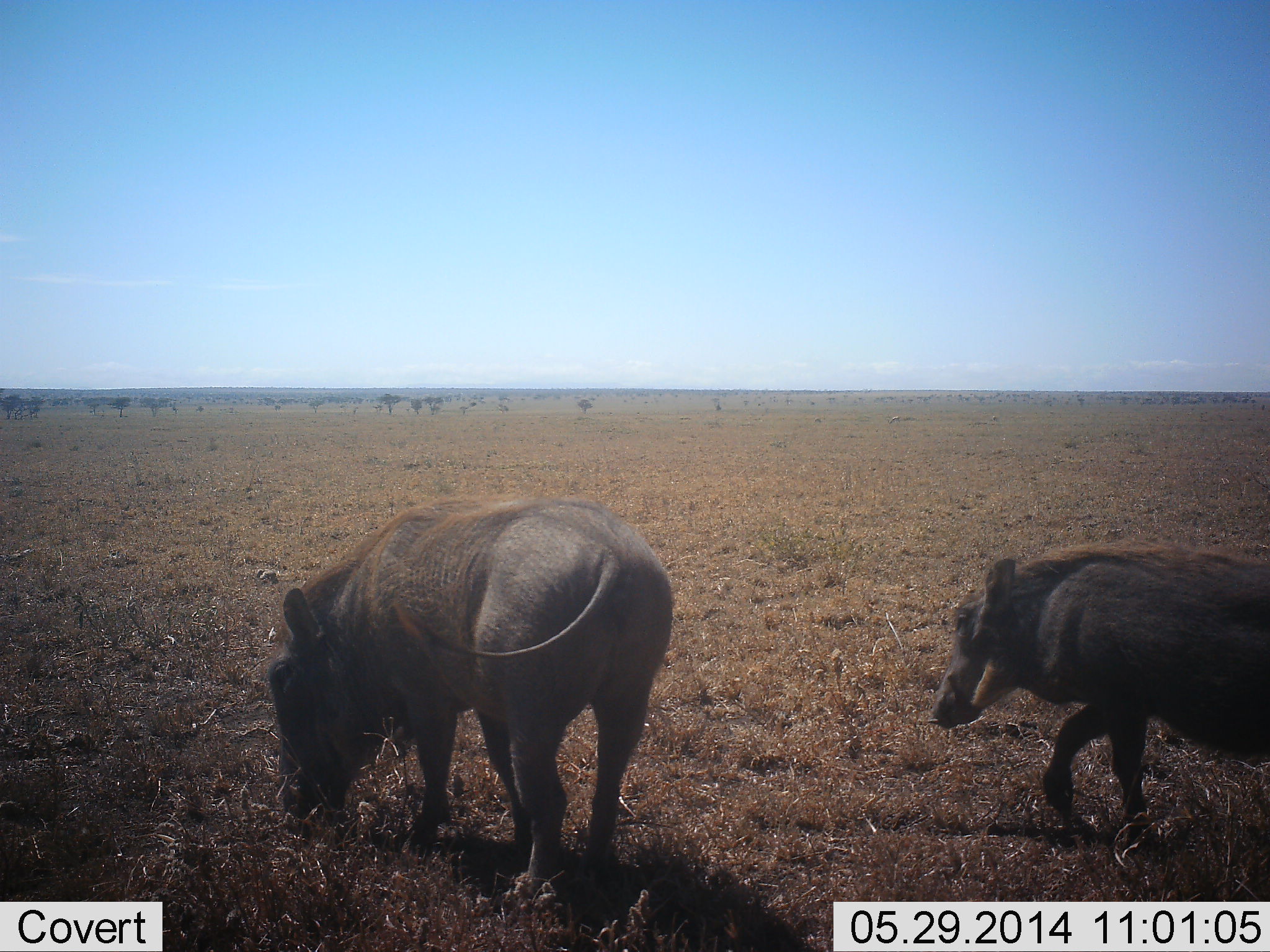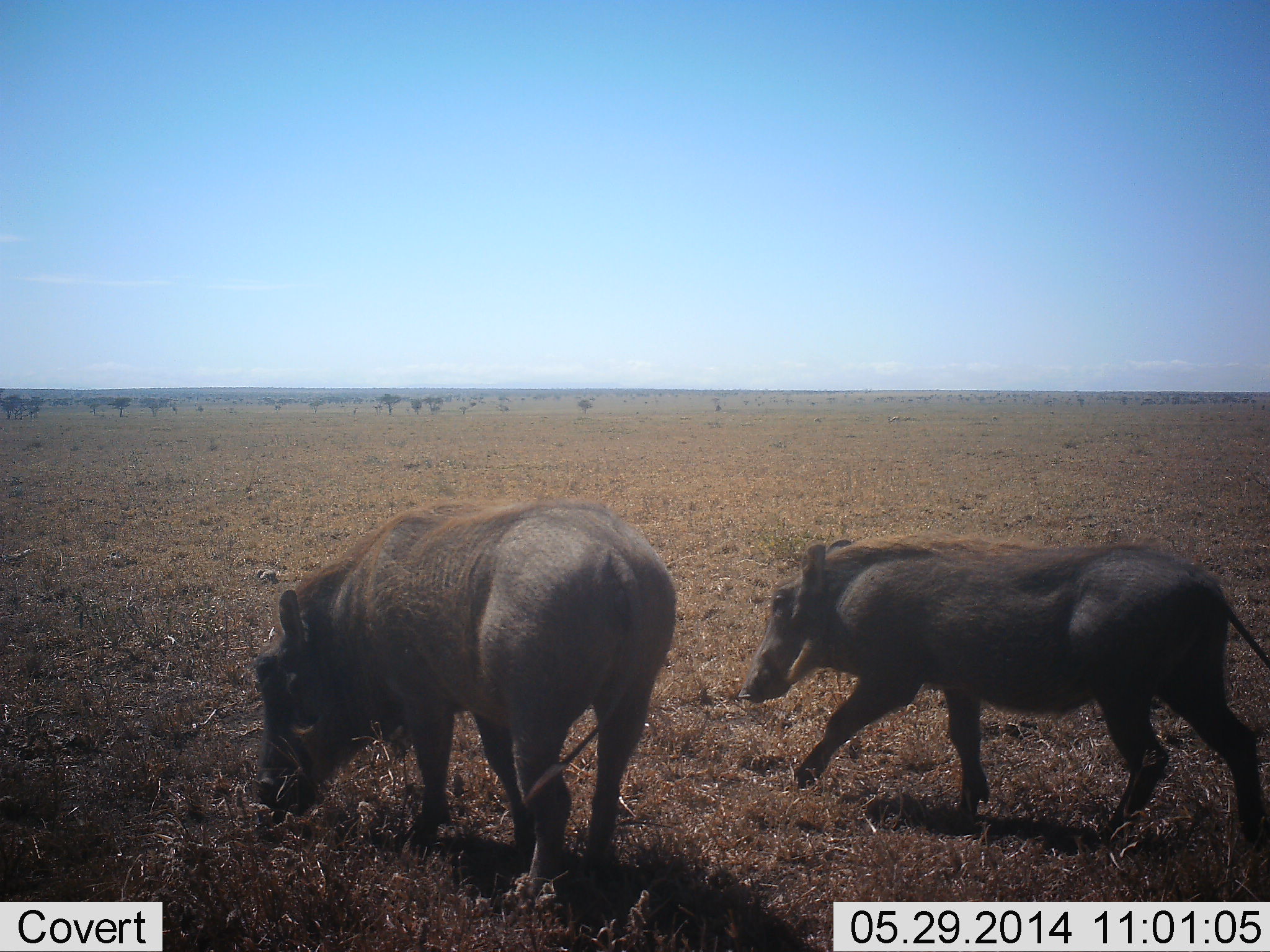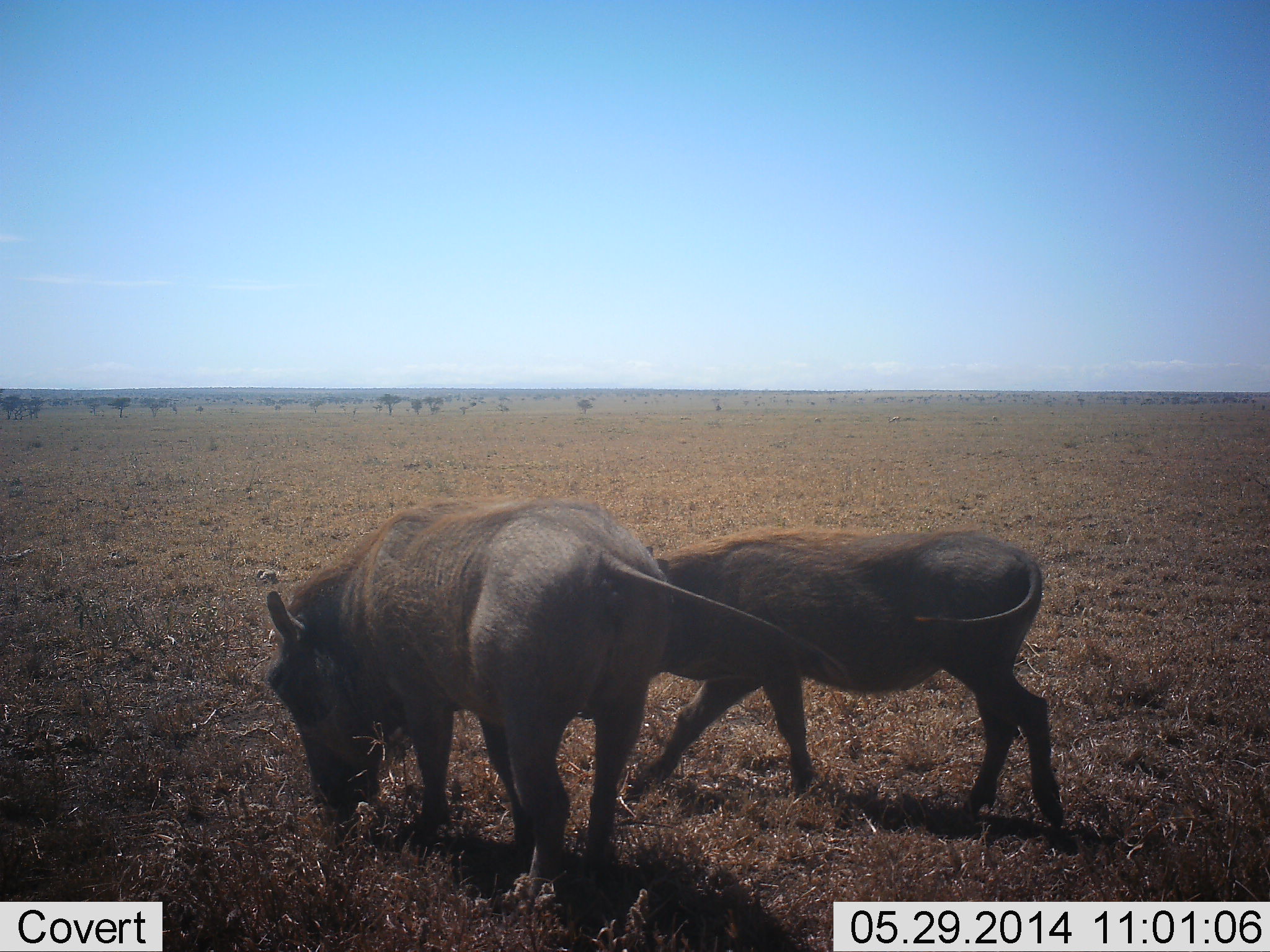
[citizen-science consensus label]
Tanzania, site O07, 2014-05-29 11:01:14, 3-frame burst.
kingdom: Animalia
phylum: Chordata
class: Mammalia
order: Artiodactyla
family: Suidae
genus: Phacochoerus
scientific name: Phacochoerus africanus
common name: warthog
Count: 2.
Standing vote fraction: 30%.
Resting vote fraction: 0%.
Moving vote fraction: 80%.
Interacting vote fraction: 0%.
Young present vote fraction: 10%.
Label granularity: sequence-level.